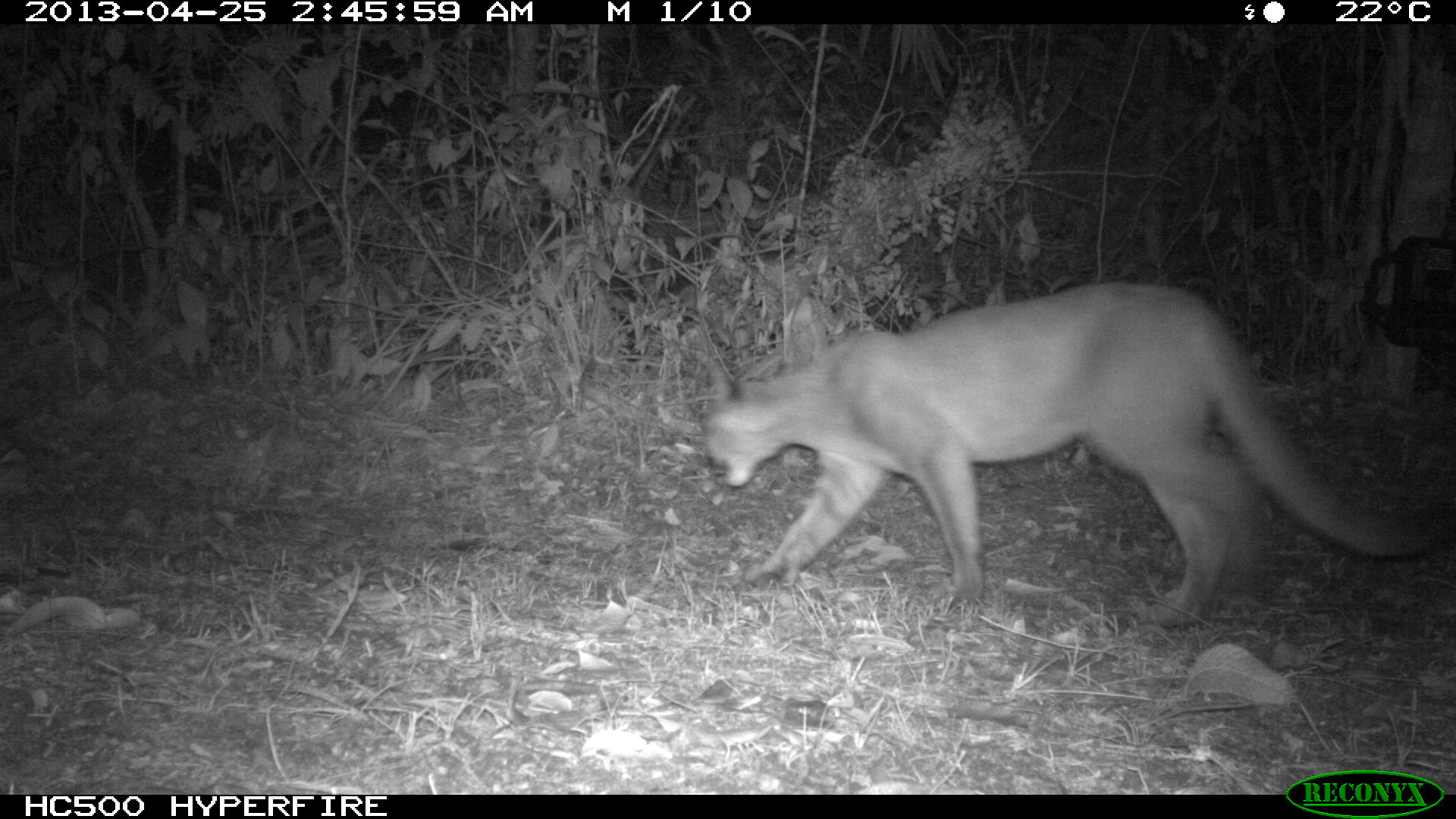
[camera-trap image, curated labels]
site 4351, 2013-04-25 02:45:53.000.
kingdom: Animalia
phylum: Chordata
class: Mammalia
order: Carnivora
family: Felidae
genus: Puma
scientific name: Puma concolor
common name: mountain lion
Puma concolor (mountain lion), count 1.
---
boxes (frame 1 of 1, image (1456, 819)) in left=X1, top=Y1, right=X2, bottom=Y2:
puma concolor: left=695, top=276, right=1448, bottom=627